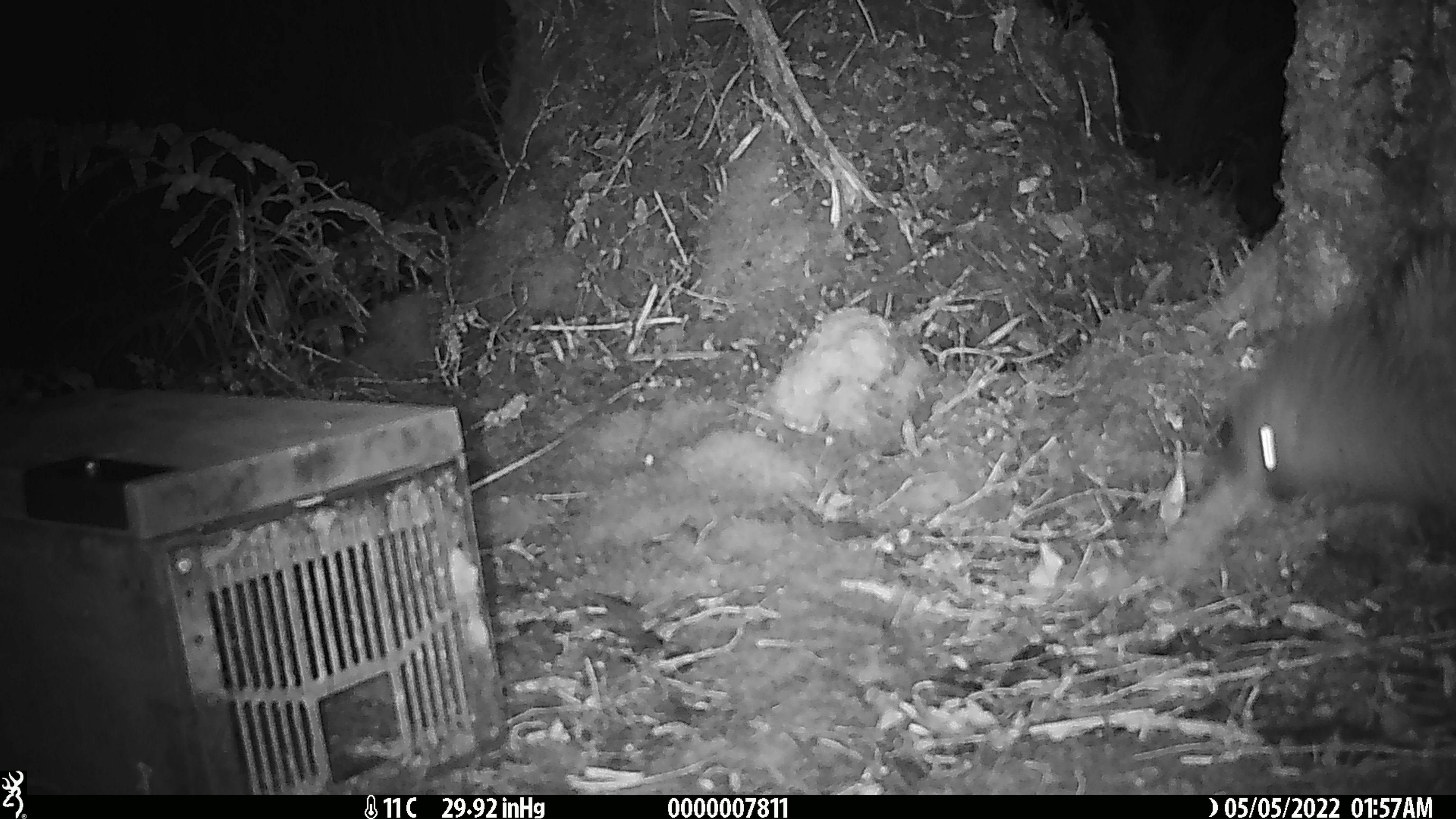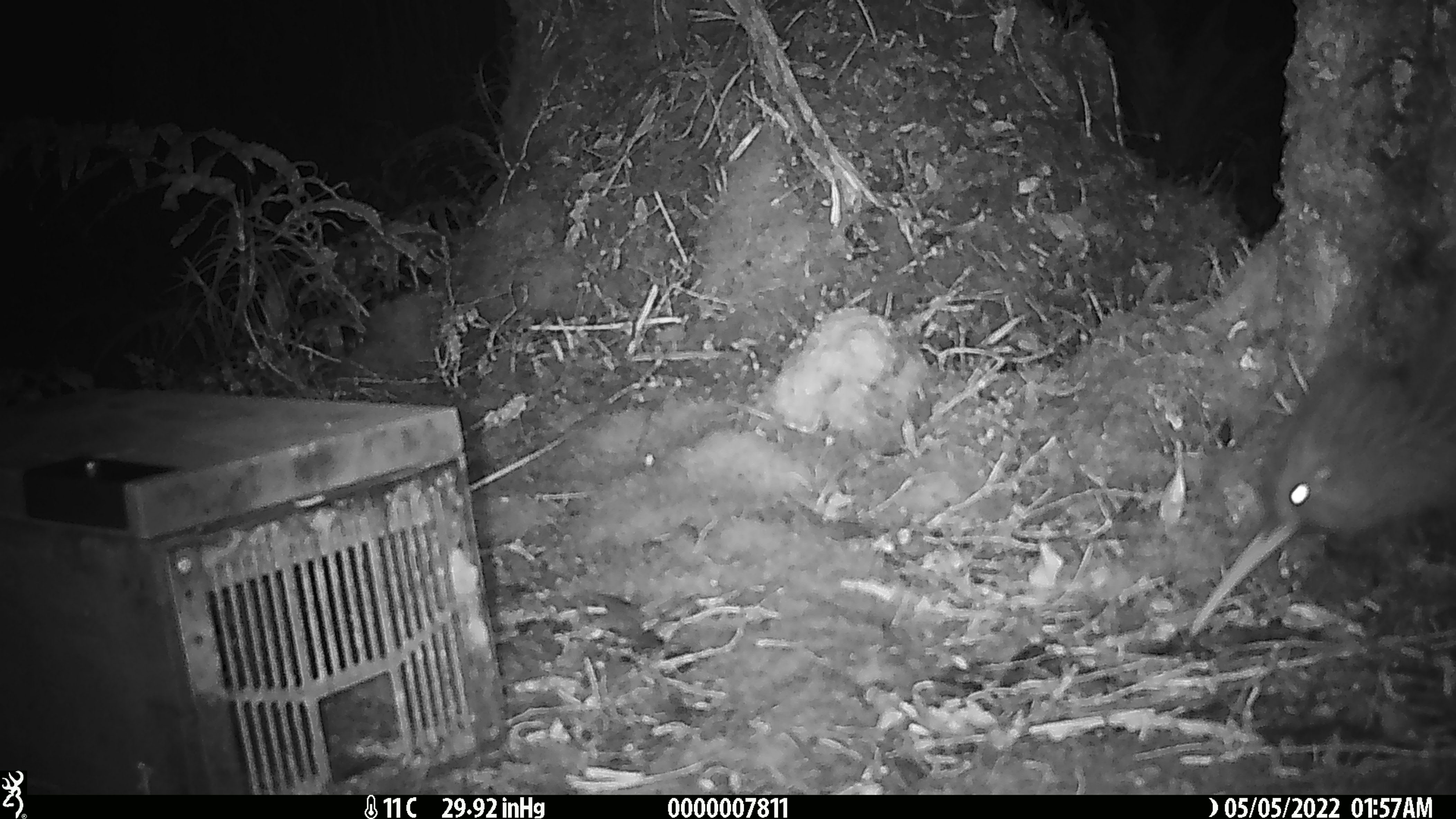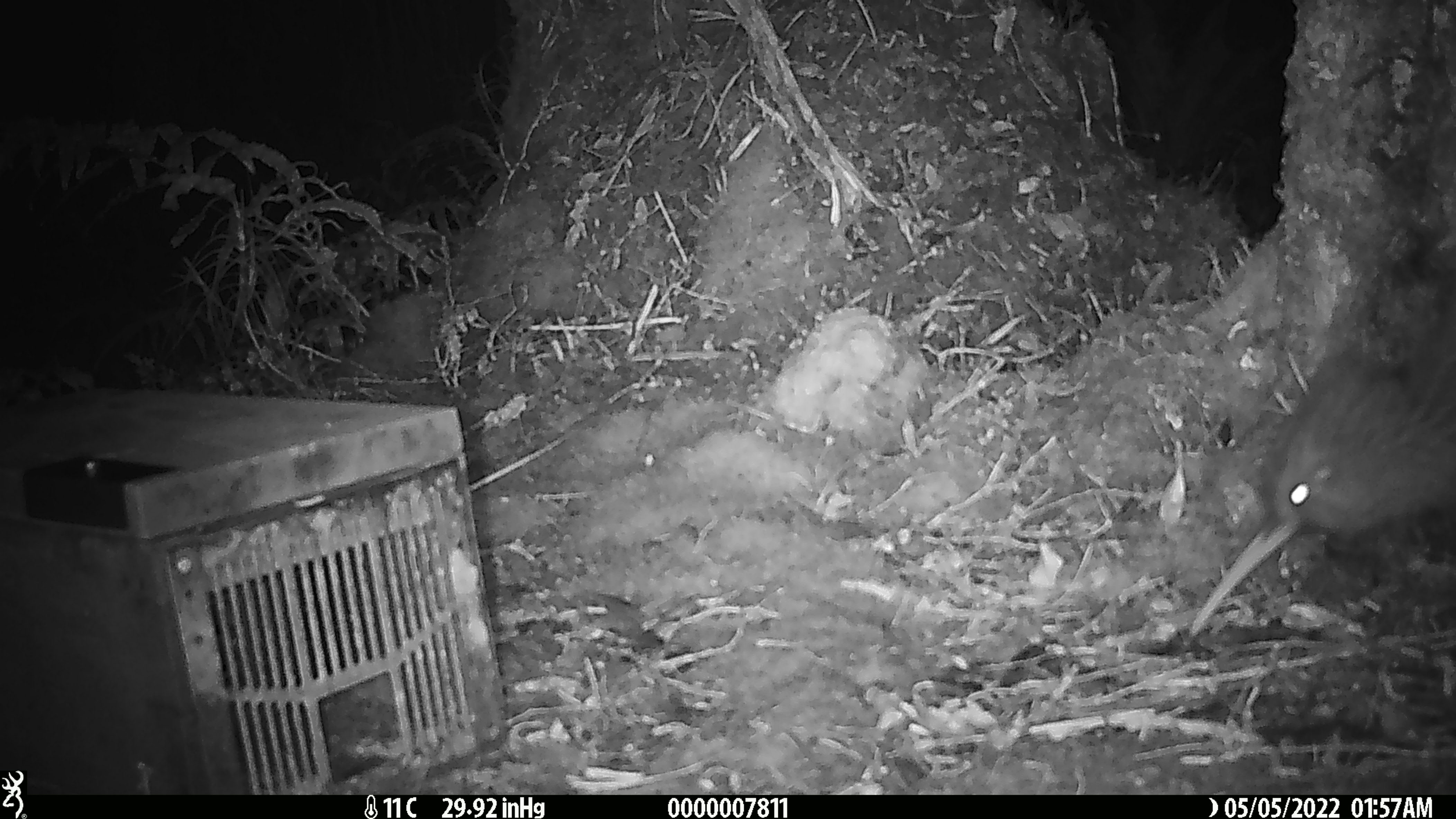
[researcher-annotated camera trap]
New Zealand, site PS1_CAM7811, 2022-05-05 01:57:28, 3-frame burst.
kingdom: Animalia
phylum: Chordata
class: Aves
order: Apterygiformes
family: Apterygidae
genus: Apteryx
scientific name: Apteryx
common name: kiwi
Kiwi (Apteryx).